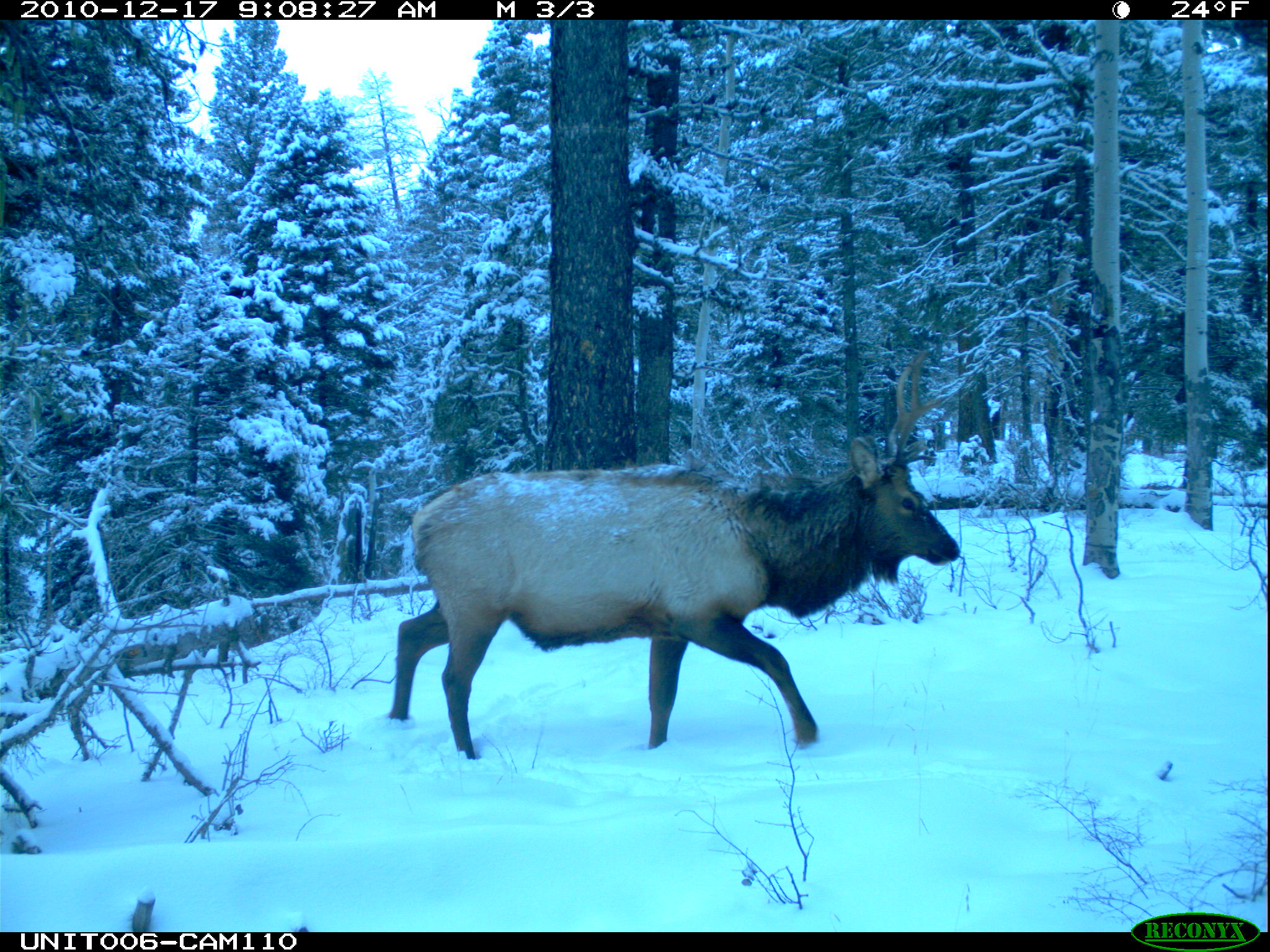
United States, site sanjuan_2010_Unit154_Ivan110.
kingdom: Animalia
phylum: Chordata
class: Mammalia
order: Artiodactyla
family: Cervidae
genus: Cervus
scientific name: Cervus elaphus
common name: red deer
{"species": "Cervus elaphus (red deer)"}